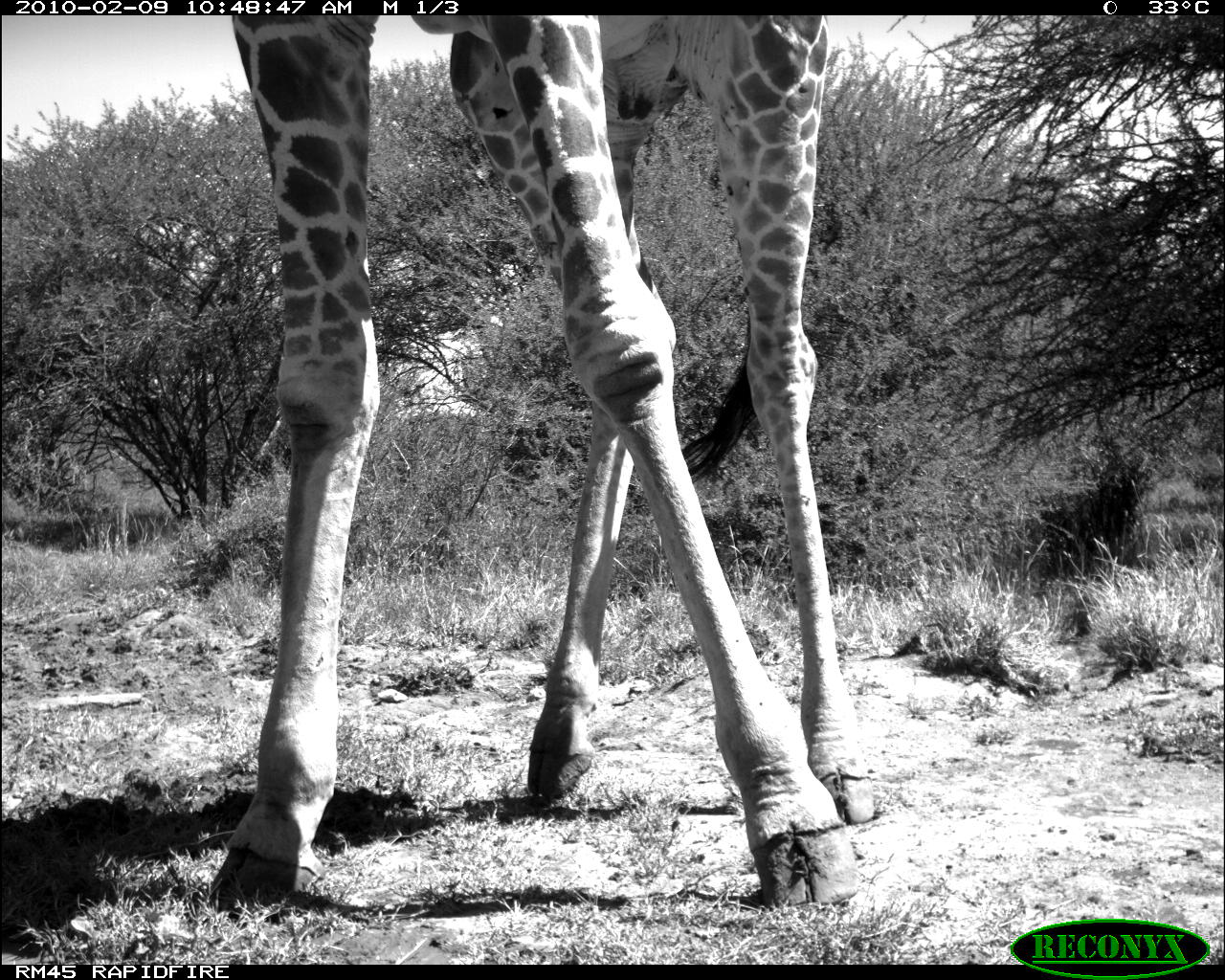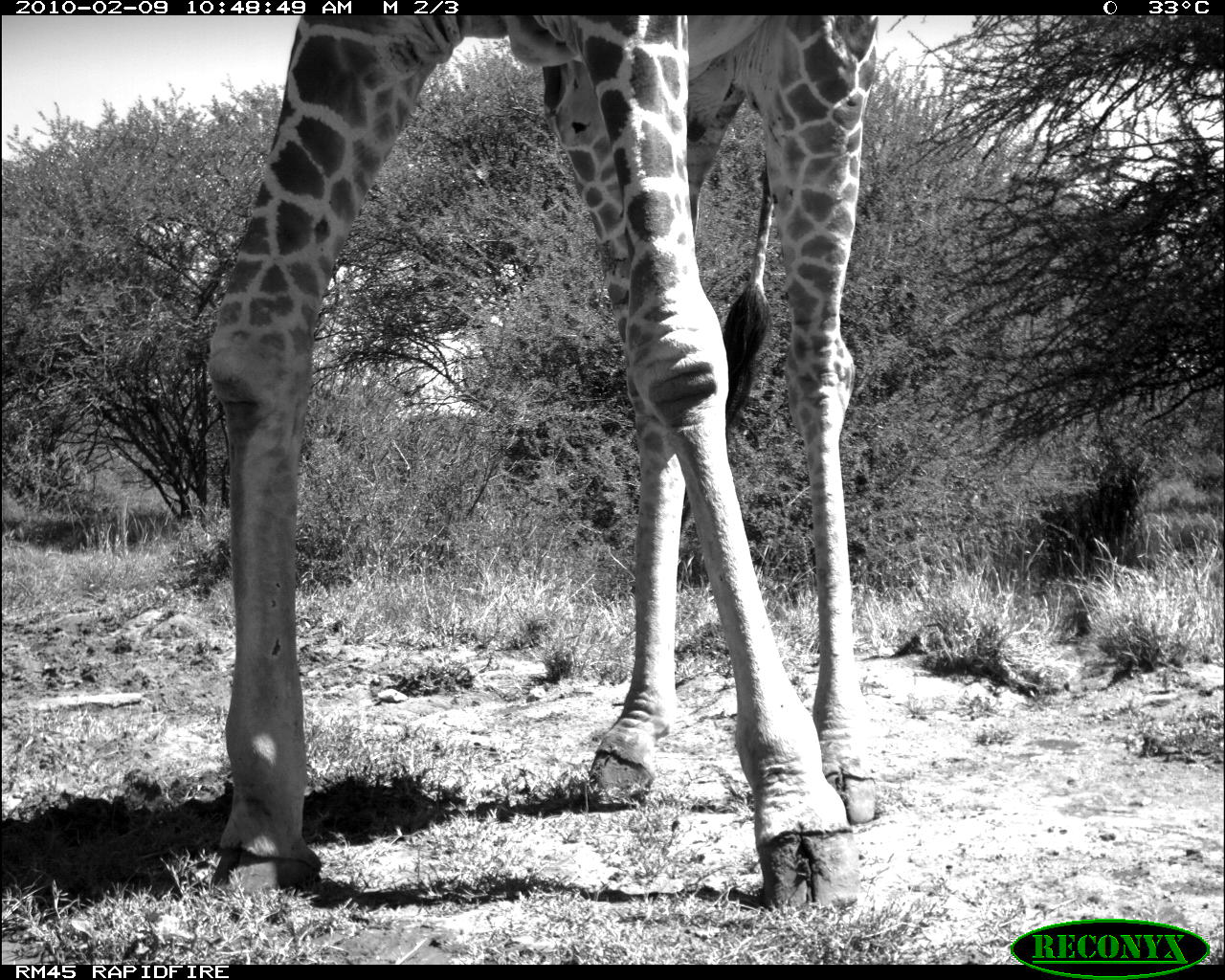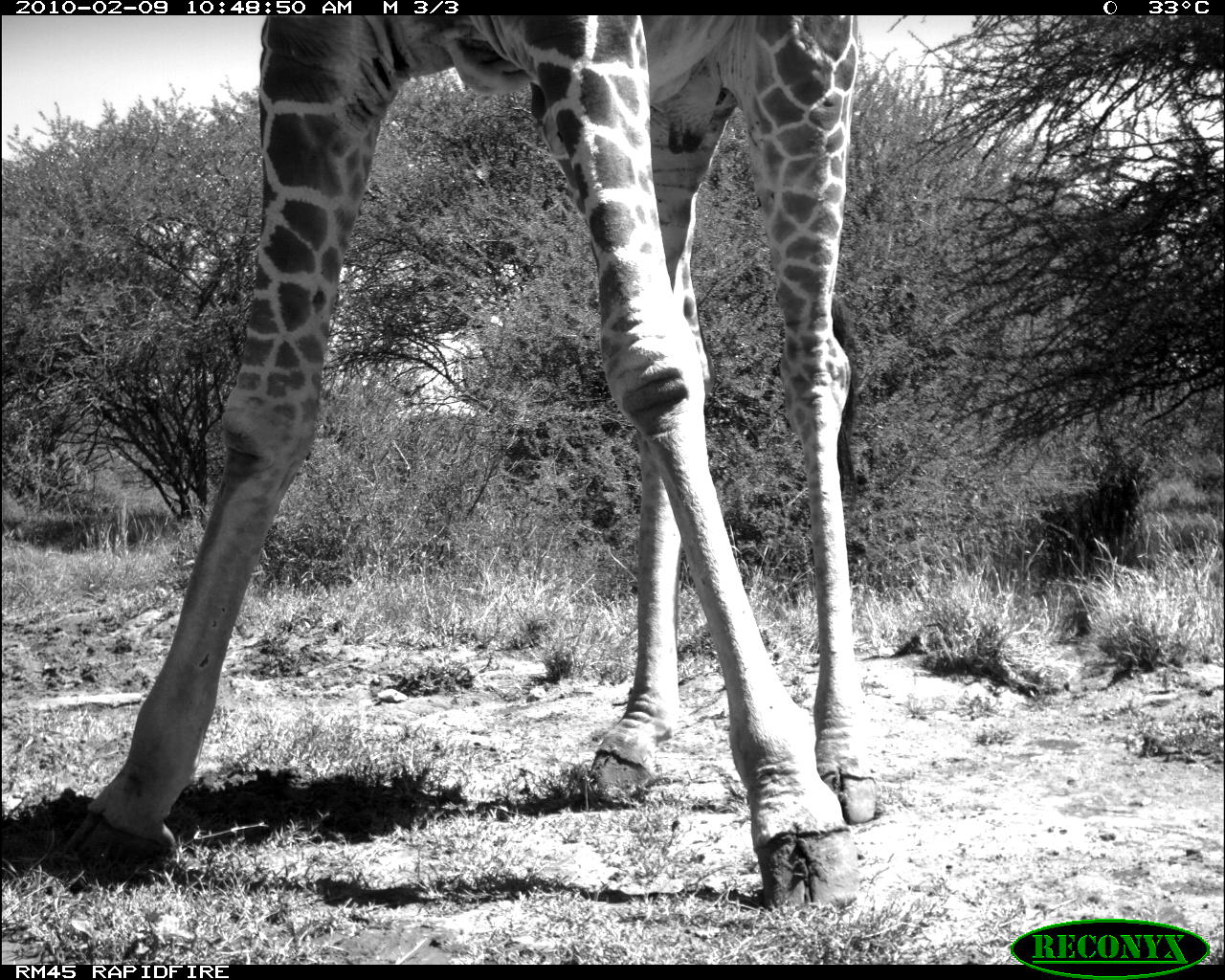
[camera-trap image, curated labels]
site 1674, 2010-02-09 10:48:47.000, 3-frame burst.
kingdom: Animalia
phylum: Chordata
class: Mammalia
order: Artiodactyla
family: Giraffidae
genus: Giraffa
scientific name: Giraffa camelopardalis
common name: giraffe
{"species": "Giraffa camelopardalis (giraffe)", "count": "1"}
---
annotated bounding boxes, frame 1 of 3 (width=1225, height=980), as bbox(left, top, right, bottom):
giraffa camelopardalis: bbox(203, 15, 876, 912)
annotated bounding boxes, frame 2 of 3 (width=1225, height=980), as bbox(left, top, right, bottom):
giraffa camelopardalis: bbox(203, 15, 881, 912)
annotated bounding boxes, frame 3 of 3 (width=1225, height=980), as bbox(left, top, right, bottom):
giraffa camelopardalis: bbox(58, 15, 881, 912)